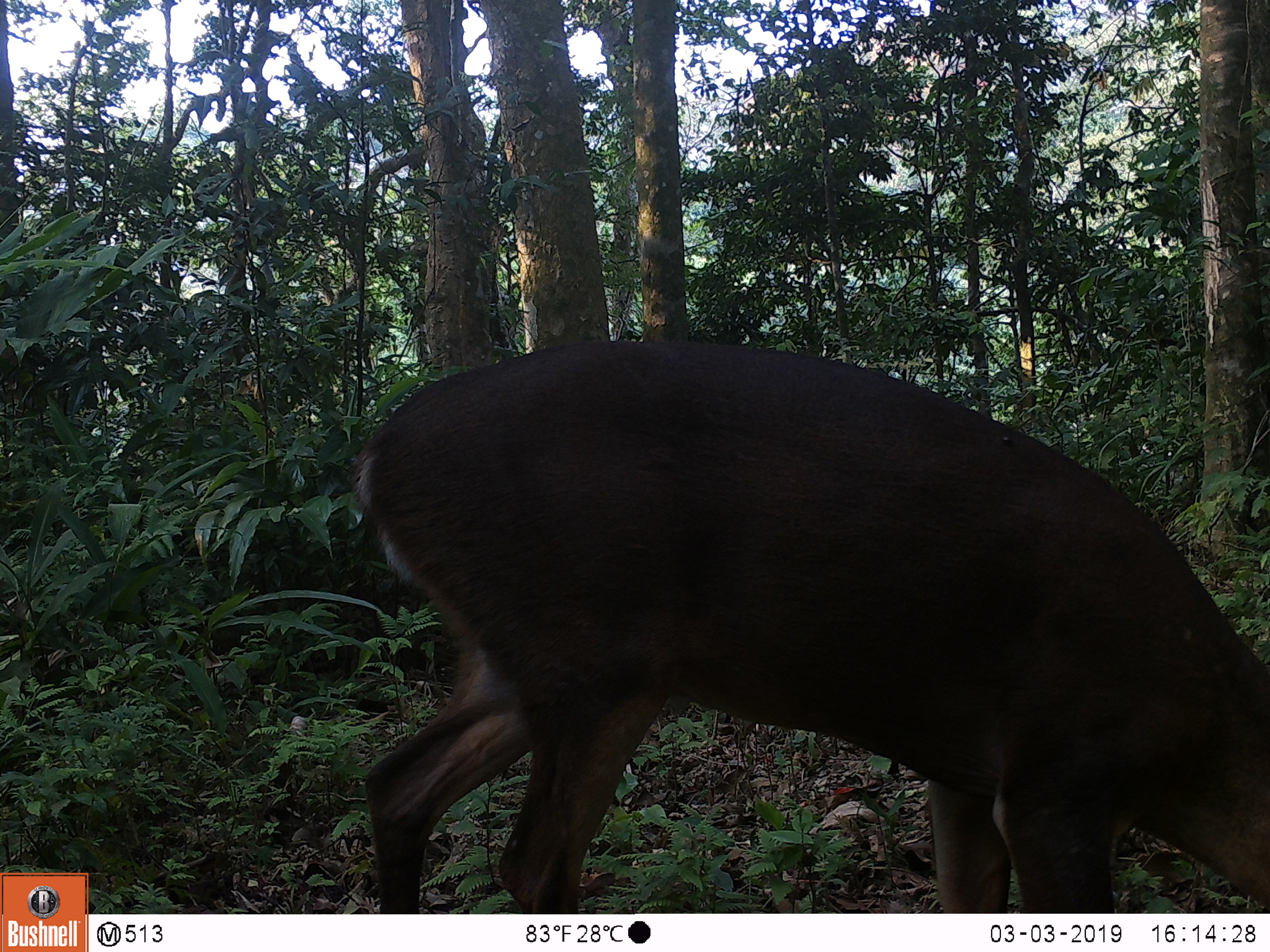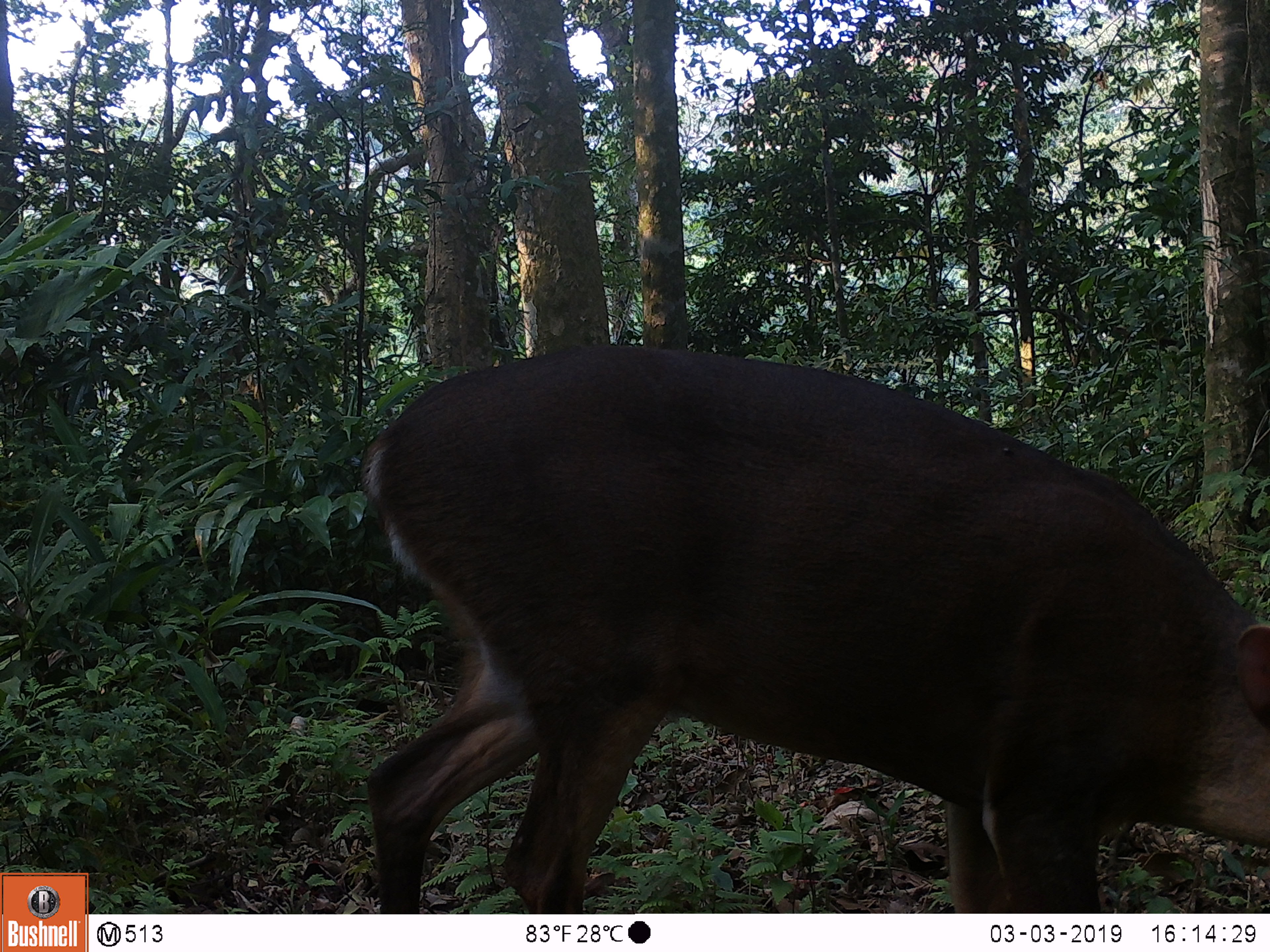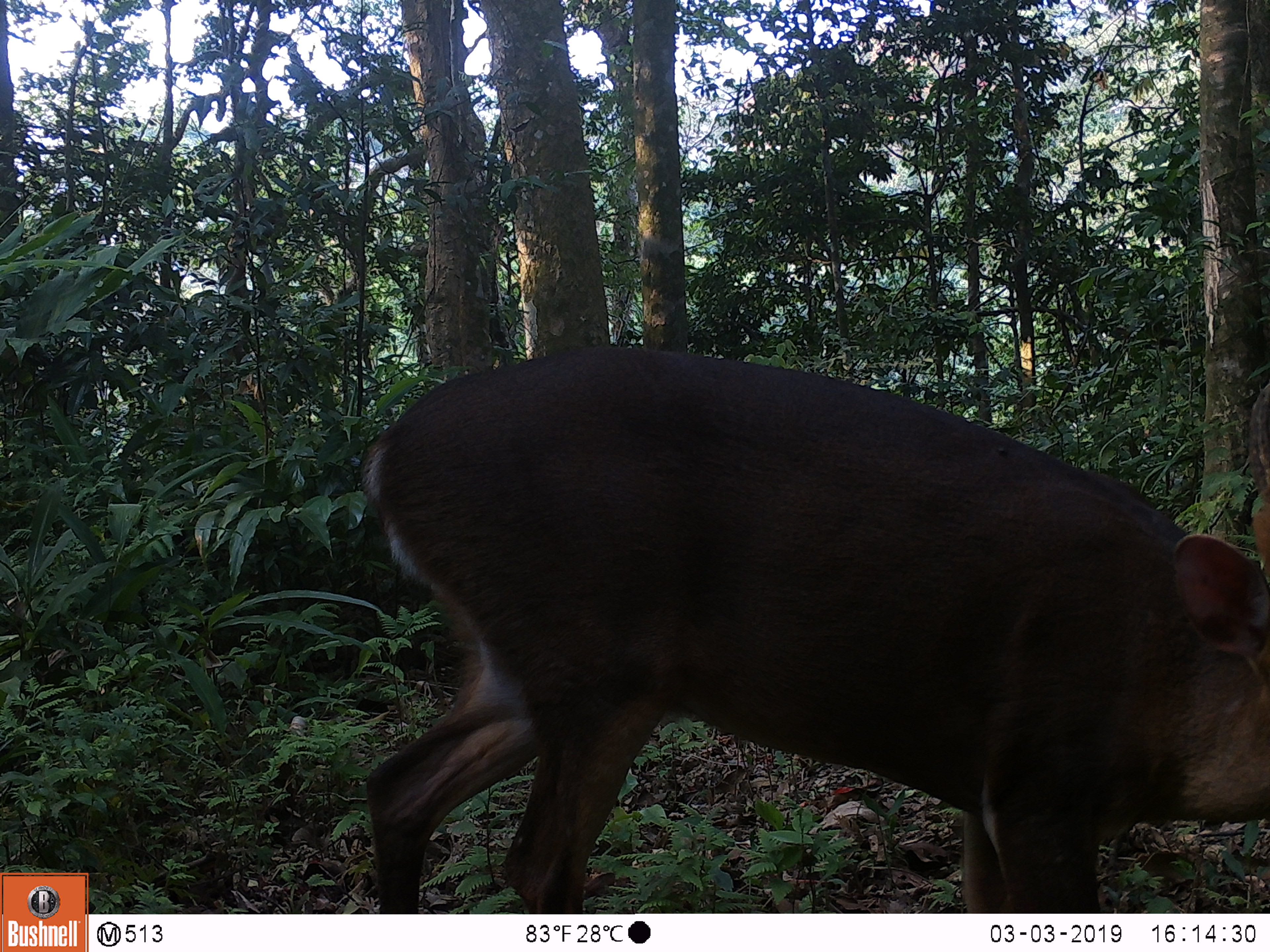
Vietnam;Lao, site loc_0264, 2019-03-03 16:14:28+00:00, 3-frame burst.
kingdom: Animalia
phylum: Chordata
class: Mammalia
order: Artiodactyla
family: Cervidae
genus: Muntiacus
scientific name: Muntiacus vuquangensis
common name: large-antlered muntjac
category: large antlered muntjac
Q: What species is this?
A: Large antlered muntjac (large-antlered muntjac) (Muntiacus vuquangensis).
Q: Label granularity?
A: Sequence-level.